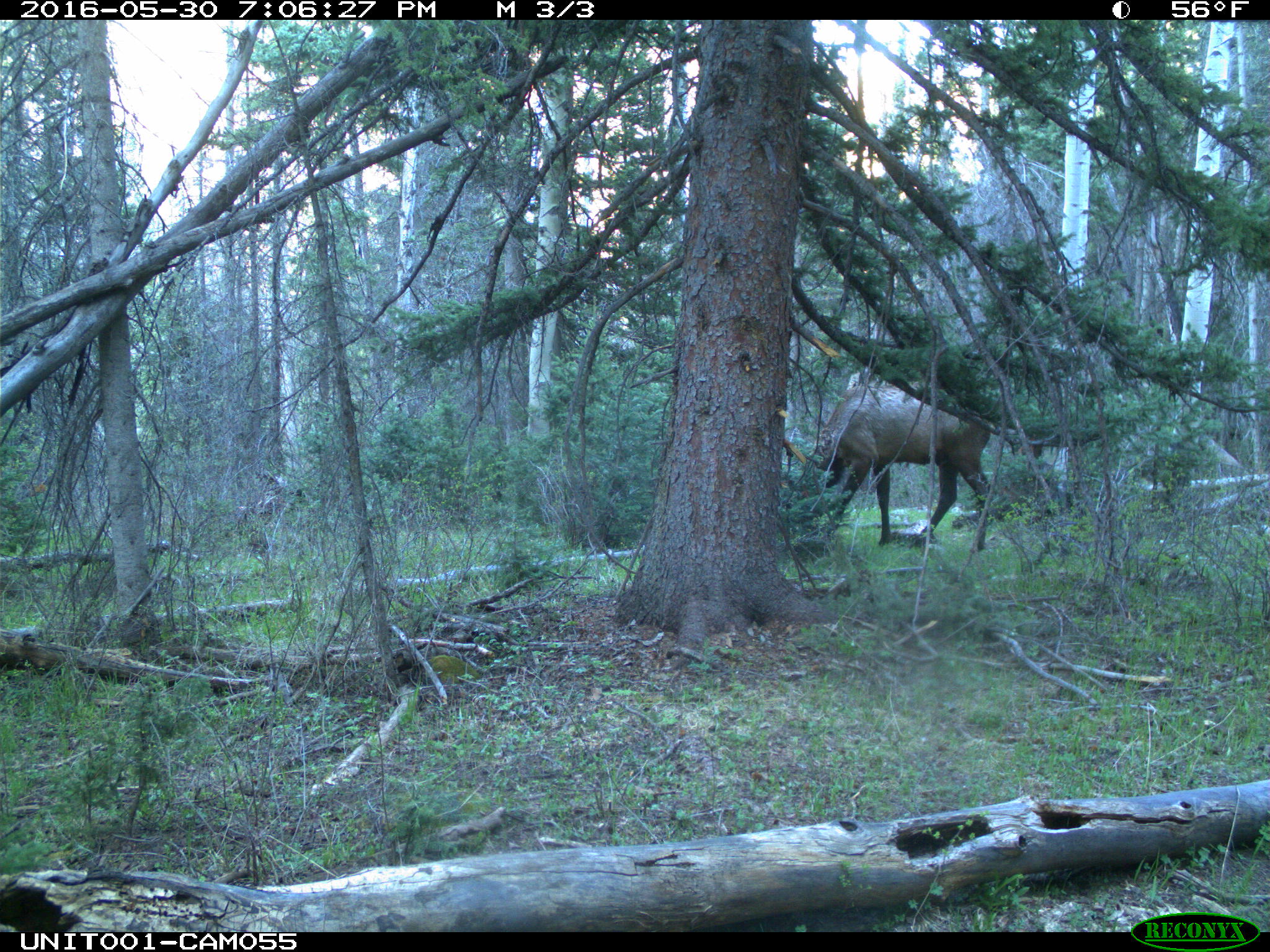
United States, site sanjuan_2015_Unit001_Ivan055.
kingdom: Animalia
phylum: Chordata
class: Mammalia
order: Artiodactyla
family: Cervidae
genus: Cervus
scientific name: Cervus elaphus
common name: red deer